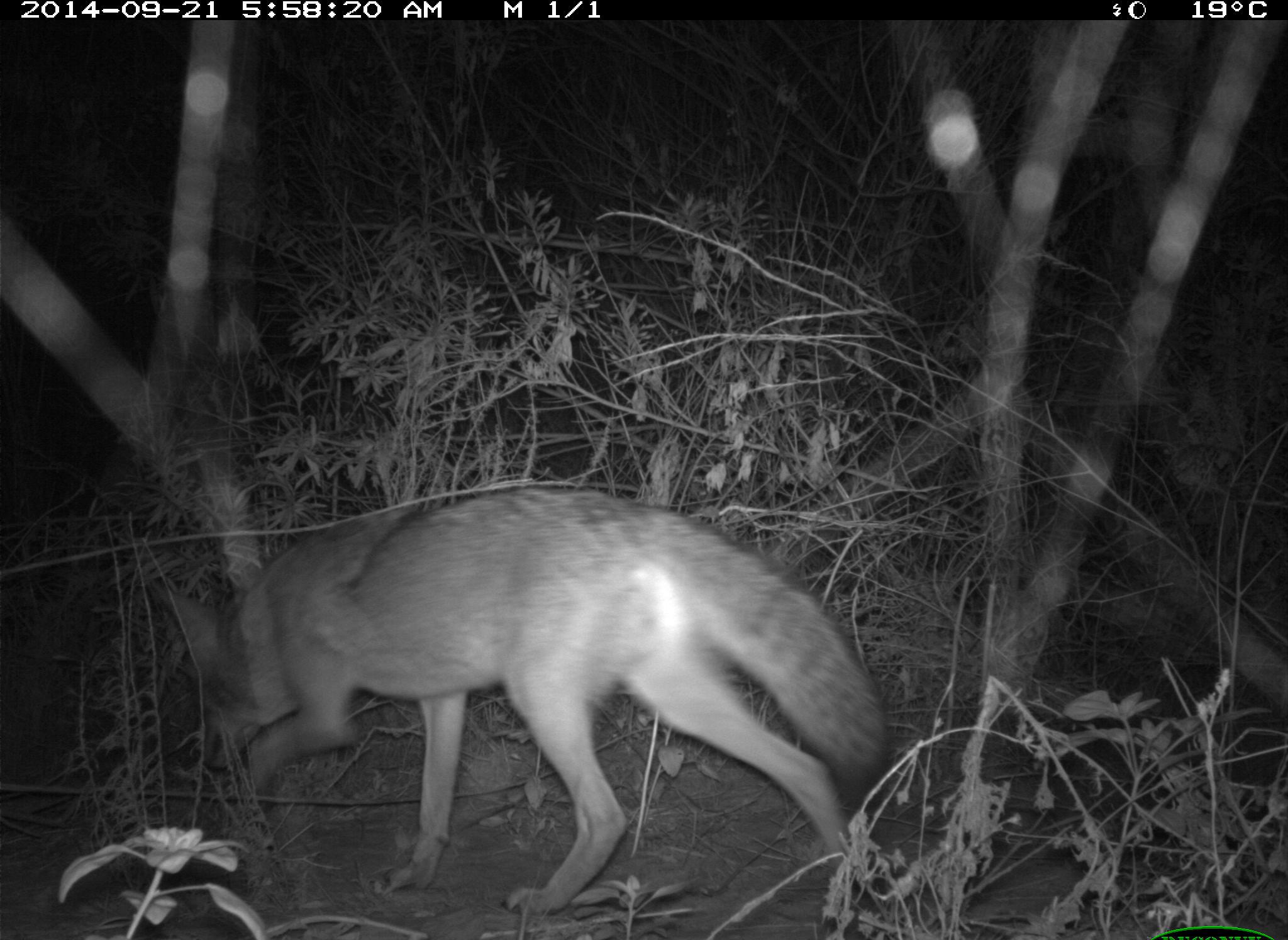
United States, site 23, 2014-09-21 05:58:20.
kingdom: Animalia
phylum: Chordata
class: Mammalia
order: Carnivora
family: Canidae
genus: Canis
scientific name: Canis latrans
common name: coyote